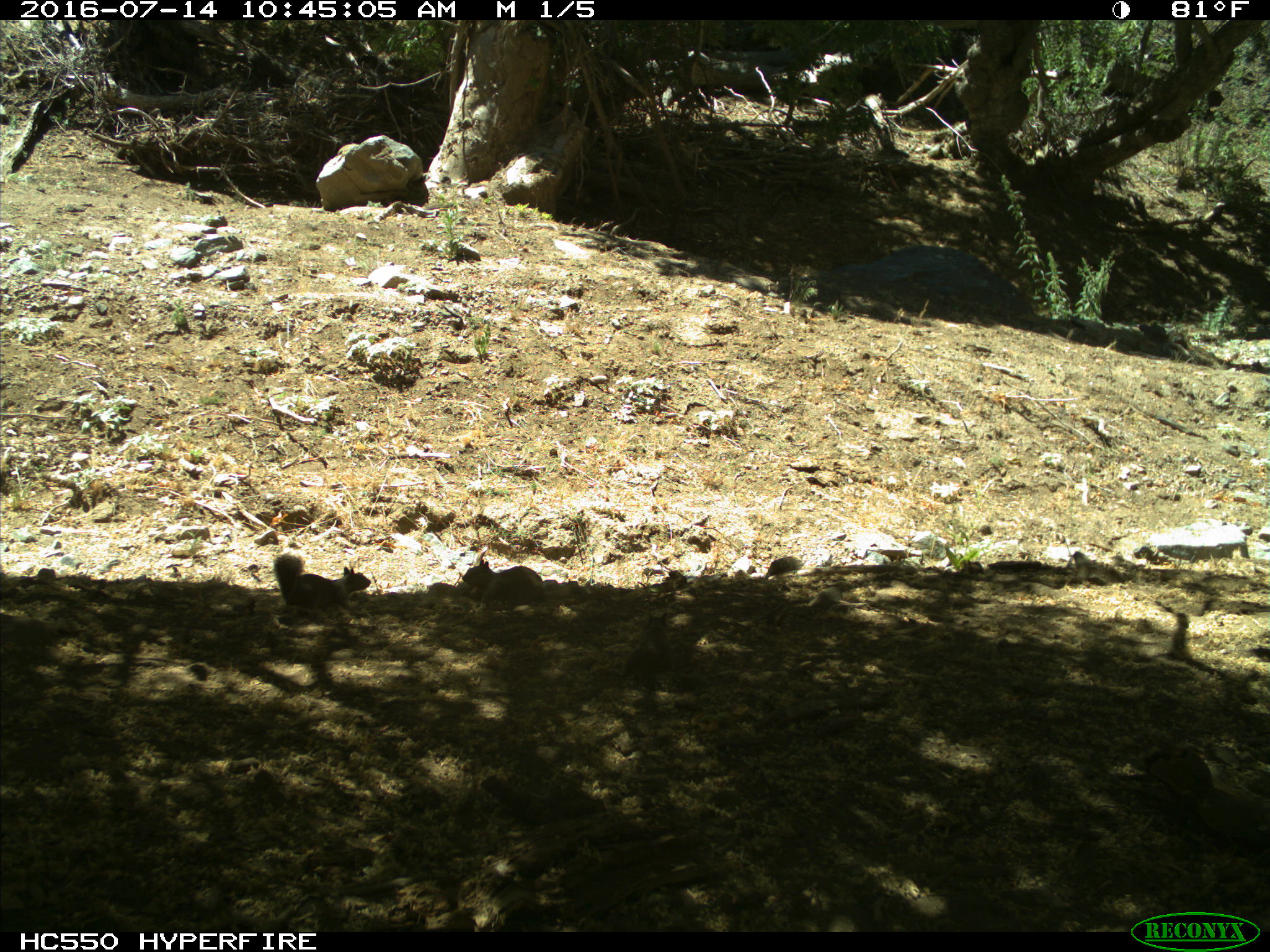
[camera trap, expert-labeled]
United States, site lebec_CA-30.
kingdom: Animalia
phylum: Chordata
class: Mammalia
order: Rodentia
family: Sciuridae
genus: Otospermophilus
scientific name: Otospermophilus beecheyi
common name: california ground squirrel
Otospermophilus beecheyi (california ground squirrel).